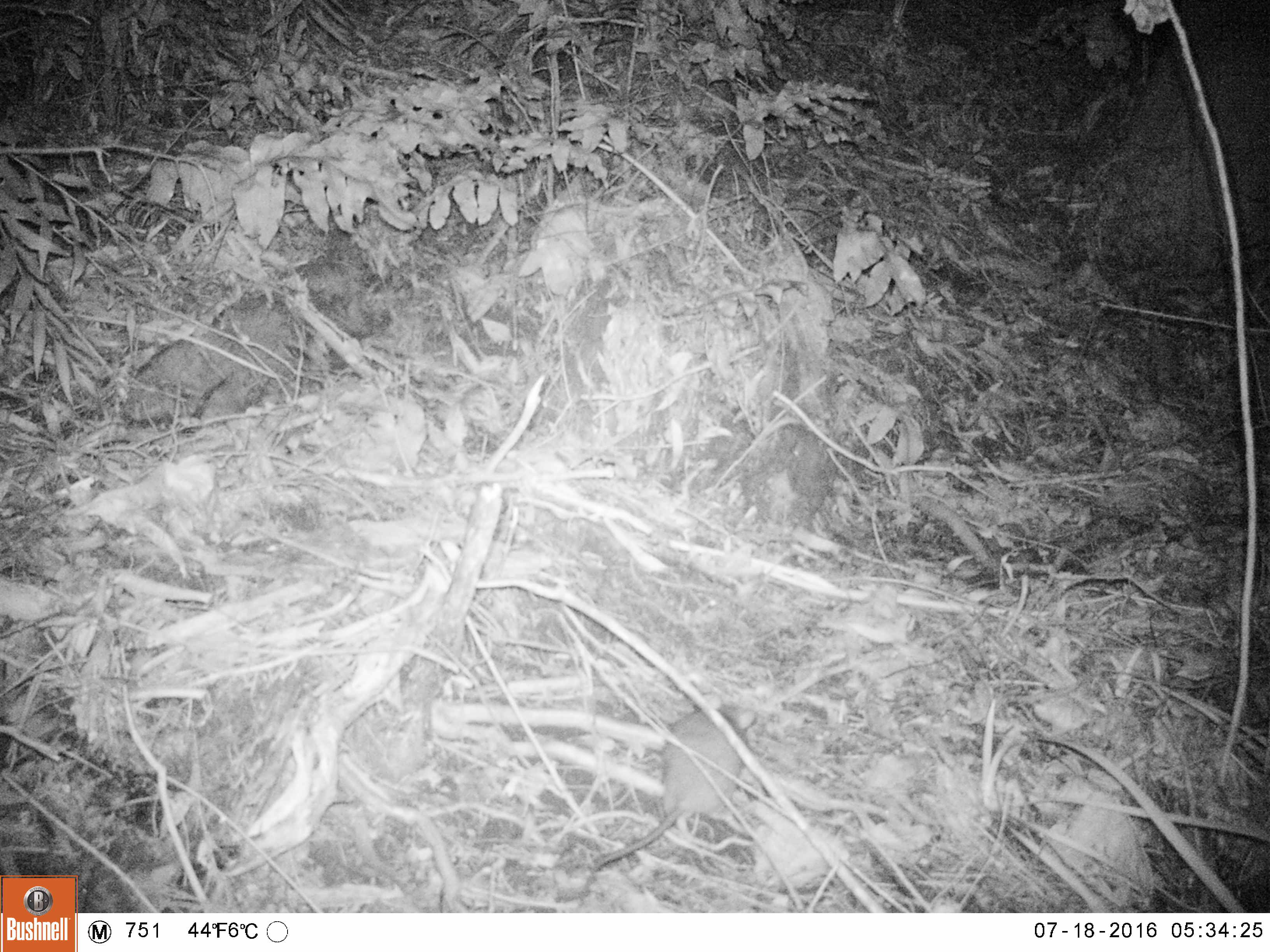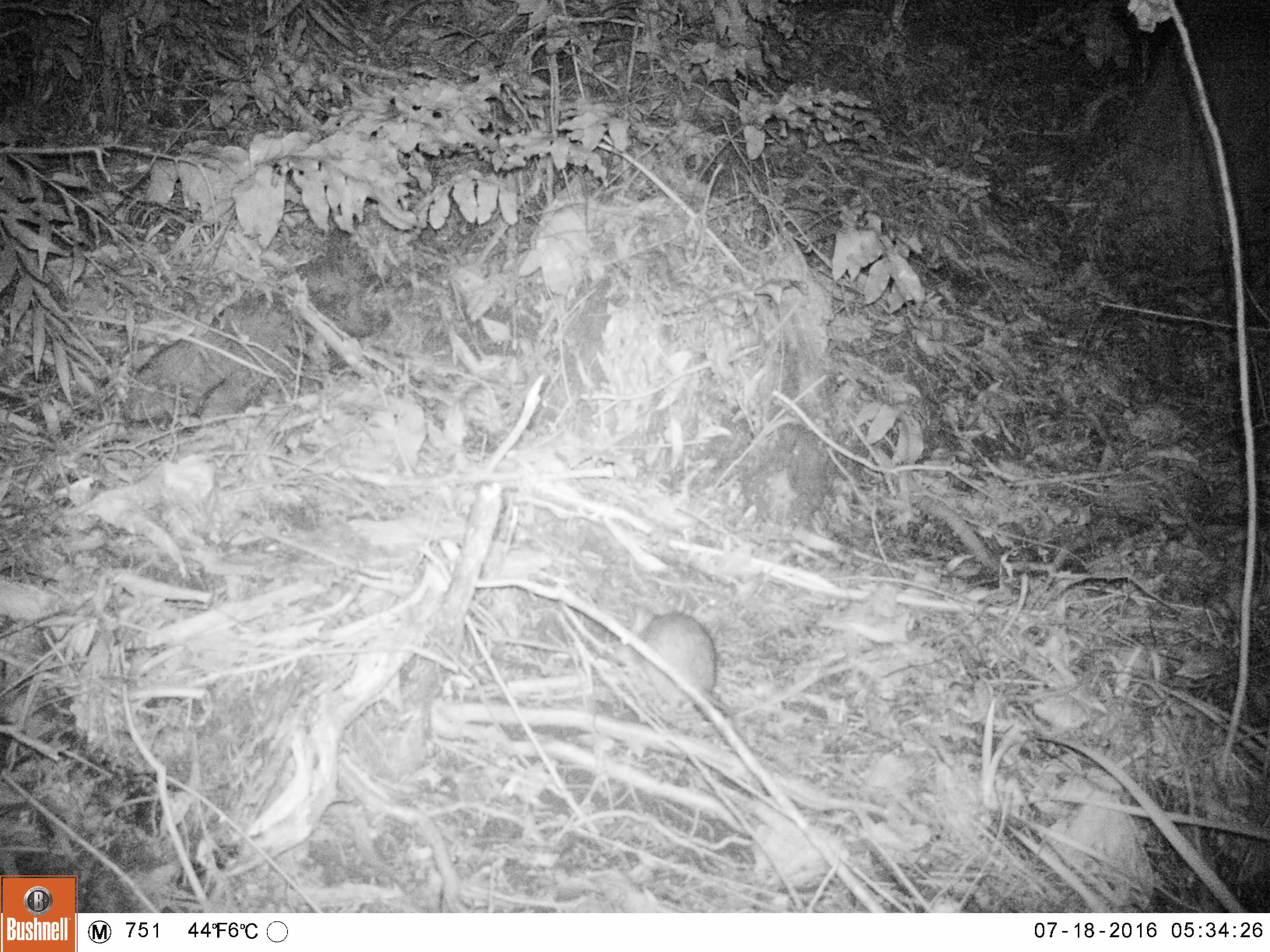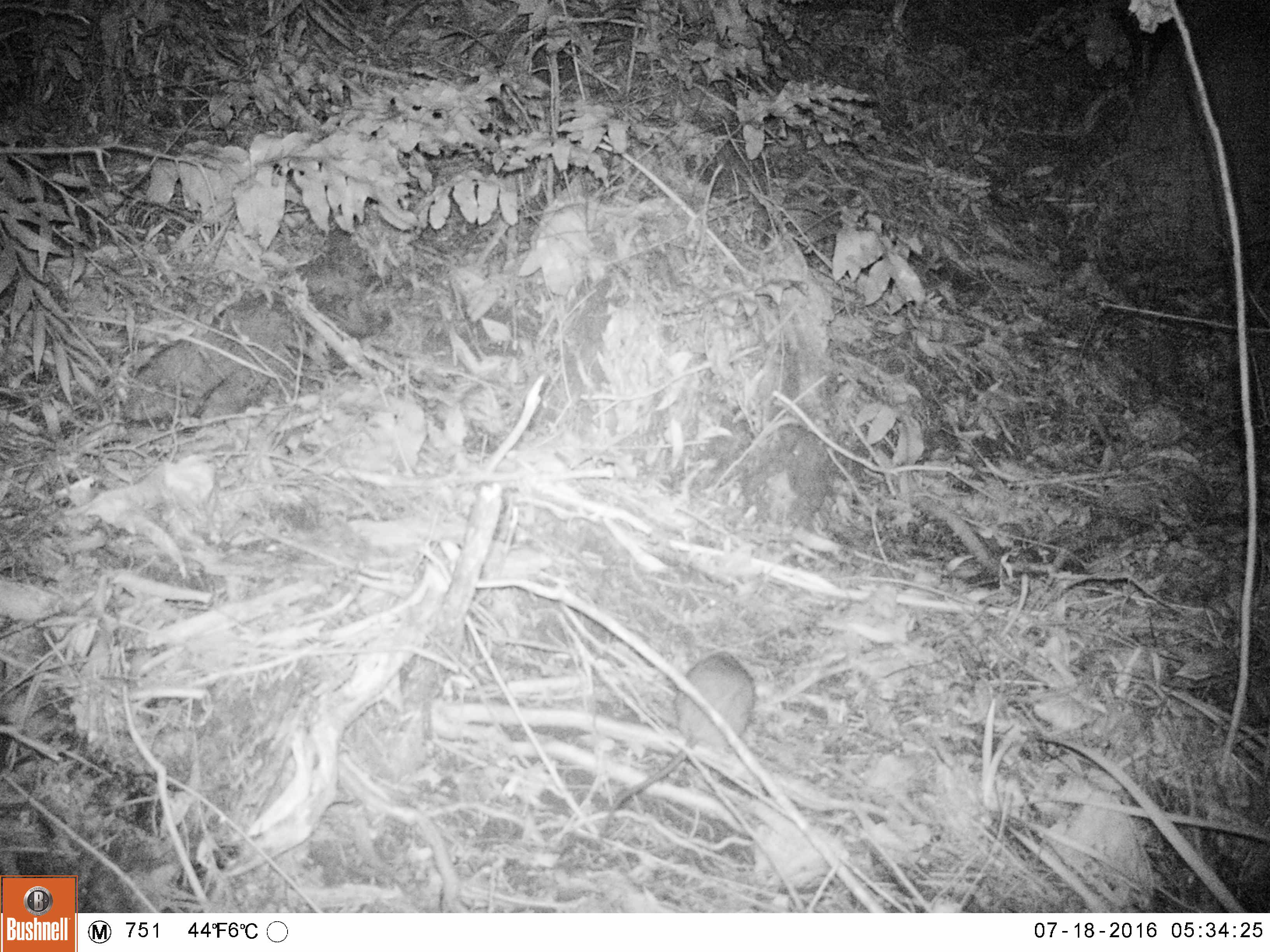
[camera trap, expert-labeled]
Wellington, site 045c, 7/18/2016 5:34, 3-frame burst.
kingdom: Animalia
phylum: Chordata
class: Mammalia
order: Rodentia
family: Muridae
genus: Rattus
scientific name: Rattus norvegicus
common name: norway rat